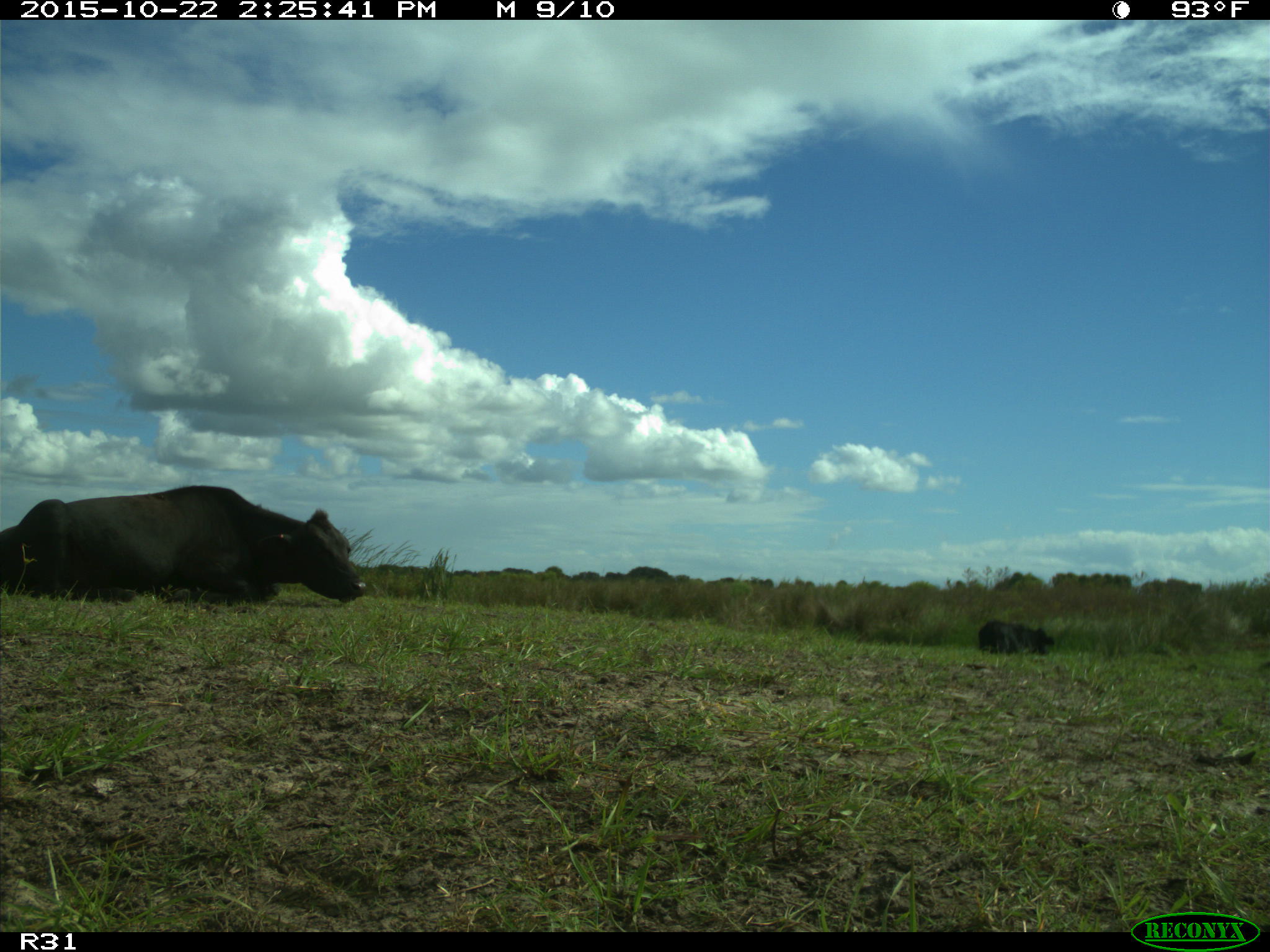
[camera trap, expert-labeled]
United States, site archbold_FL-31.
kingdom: Animalia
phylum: Chordata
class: Mammalia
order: Artiodactyla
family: Bovidae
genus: Bos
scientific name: Bos taurus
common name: domestic cow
Bos taurus (domestic cow).